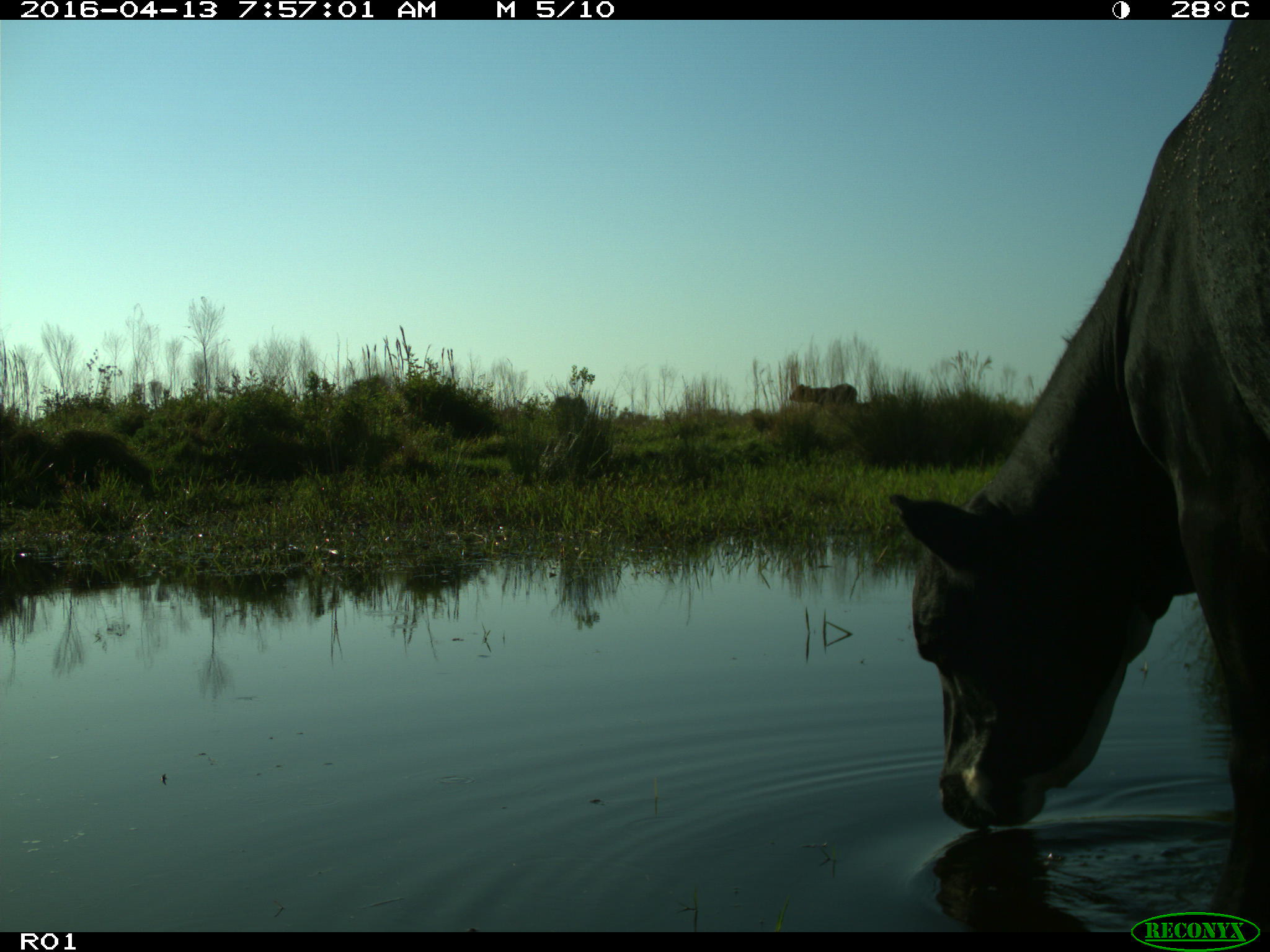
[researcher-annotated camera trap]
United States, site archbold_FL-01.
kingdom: Animalia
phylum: Chordata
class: Mammalia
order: Artiodactyla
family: Bovidae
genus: Bos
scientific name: Bos taurus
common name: domestic cow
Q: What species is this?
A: Bos taurus (domestic cow).